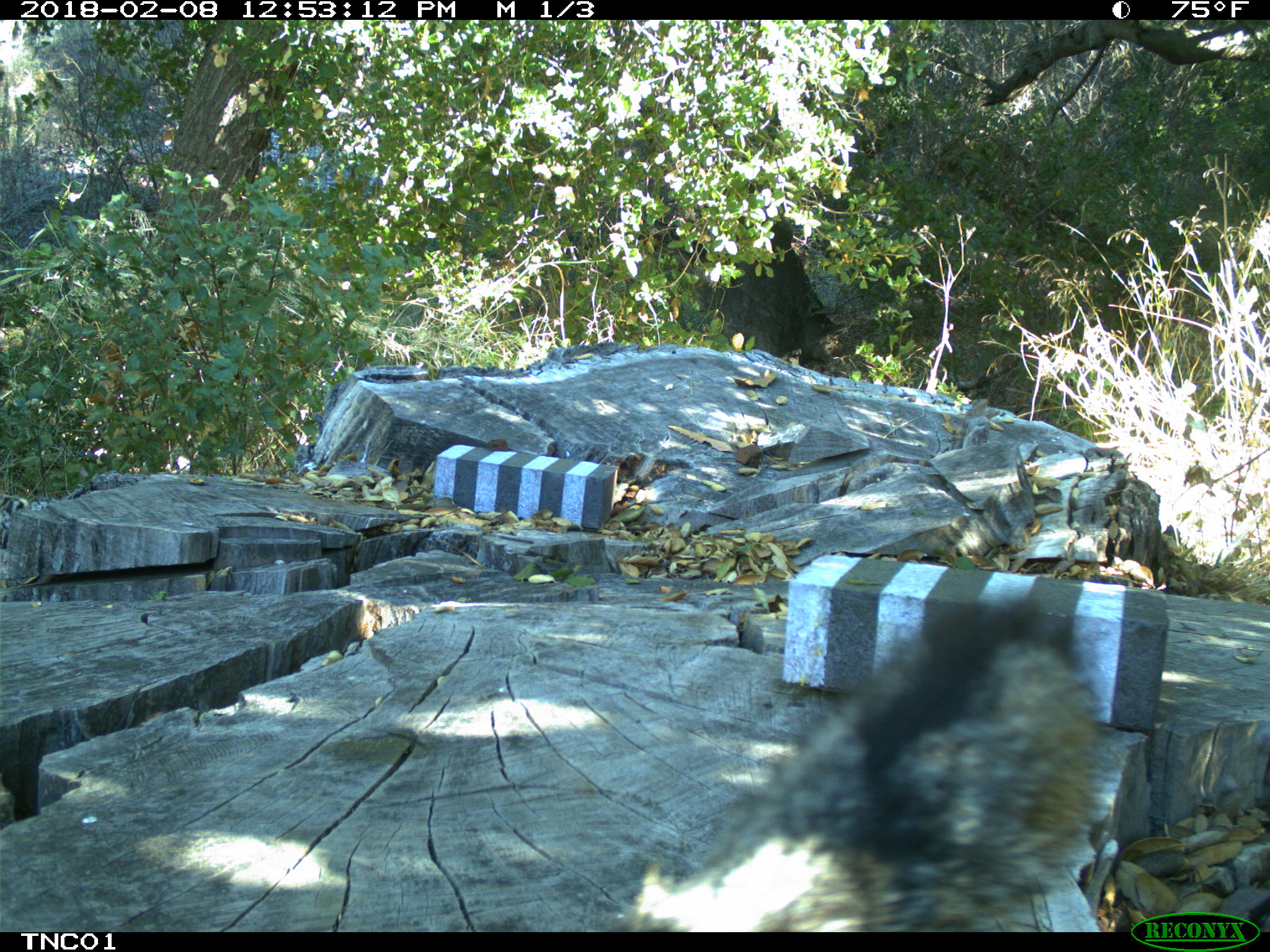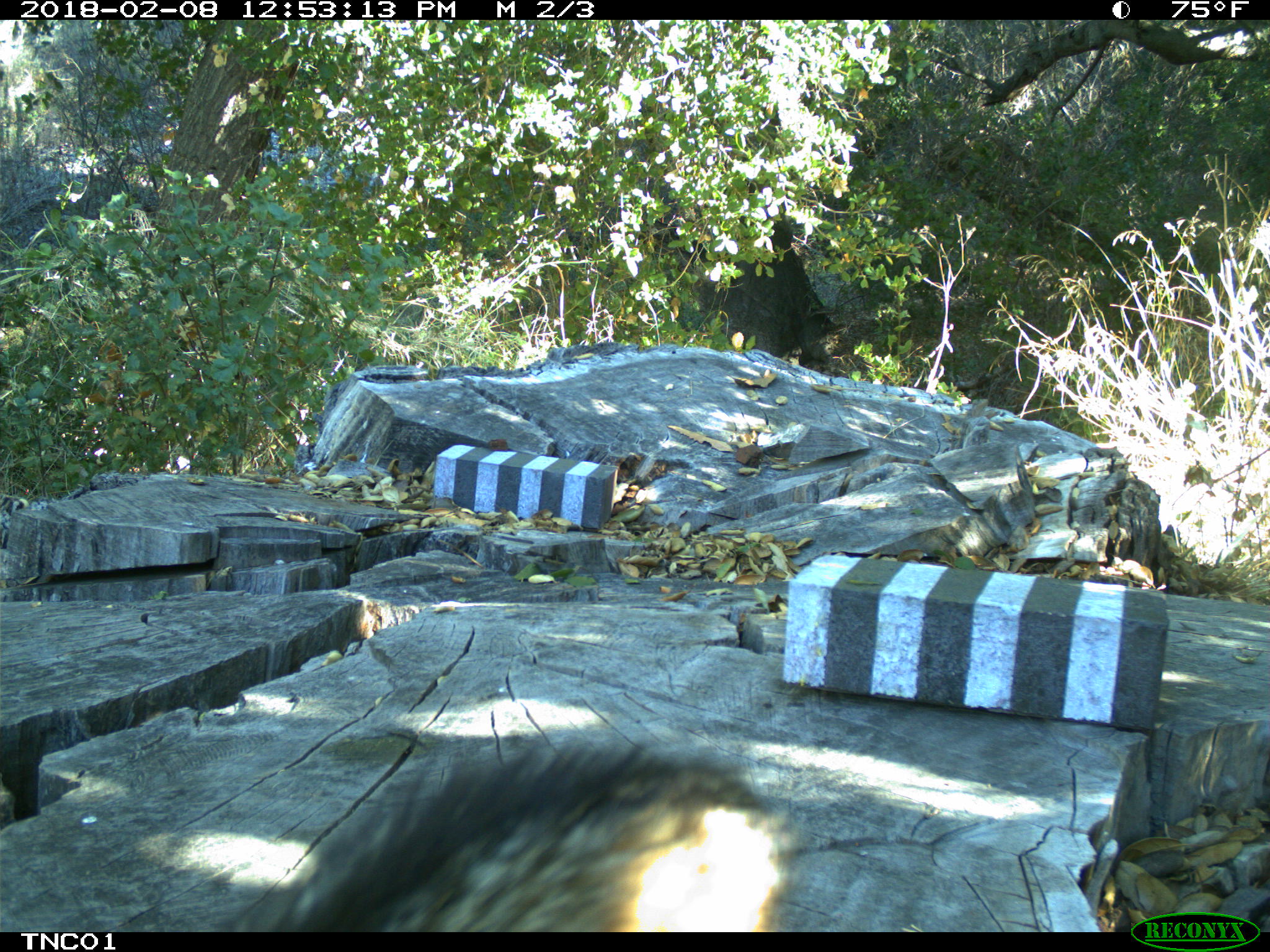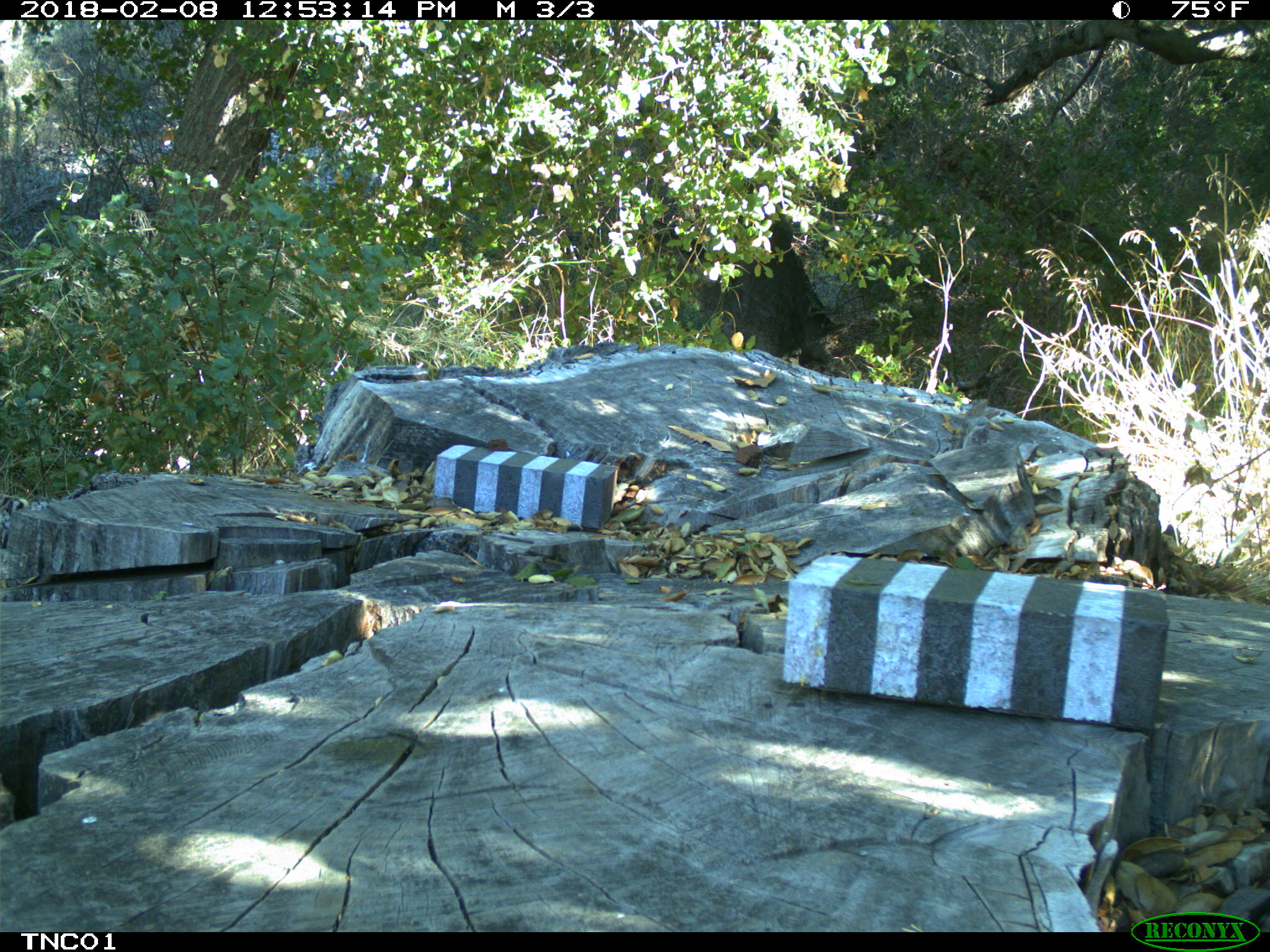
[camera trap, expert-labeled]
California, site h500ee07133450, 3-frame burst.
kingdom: Animalia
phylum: Chordata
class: Mammalia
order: Carnivora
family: Canidae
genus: Urocyon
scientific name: Urocyon littoralis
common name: island fox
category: fox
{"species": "fox (island fox) (Urocyon littoralis)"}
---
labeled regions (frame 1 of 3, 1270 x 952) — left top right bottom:
fox: 626 597 1105 932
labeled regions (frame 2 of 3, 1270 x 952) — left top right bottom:
fox: 223 736 794 931